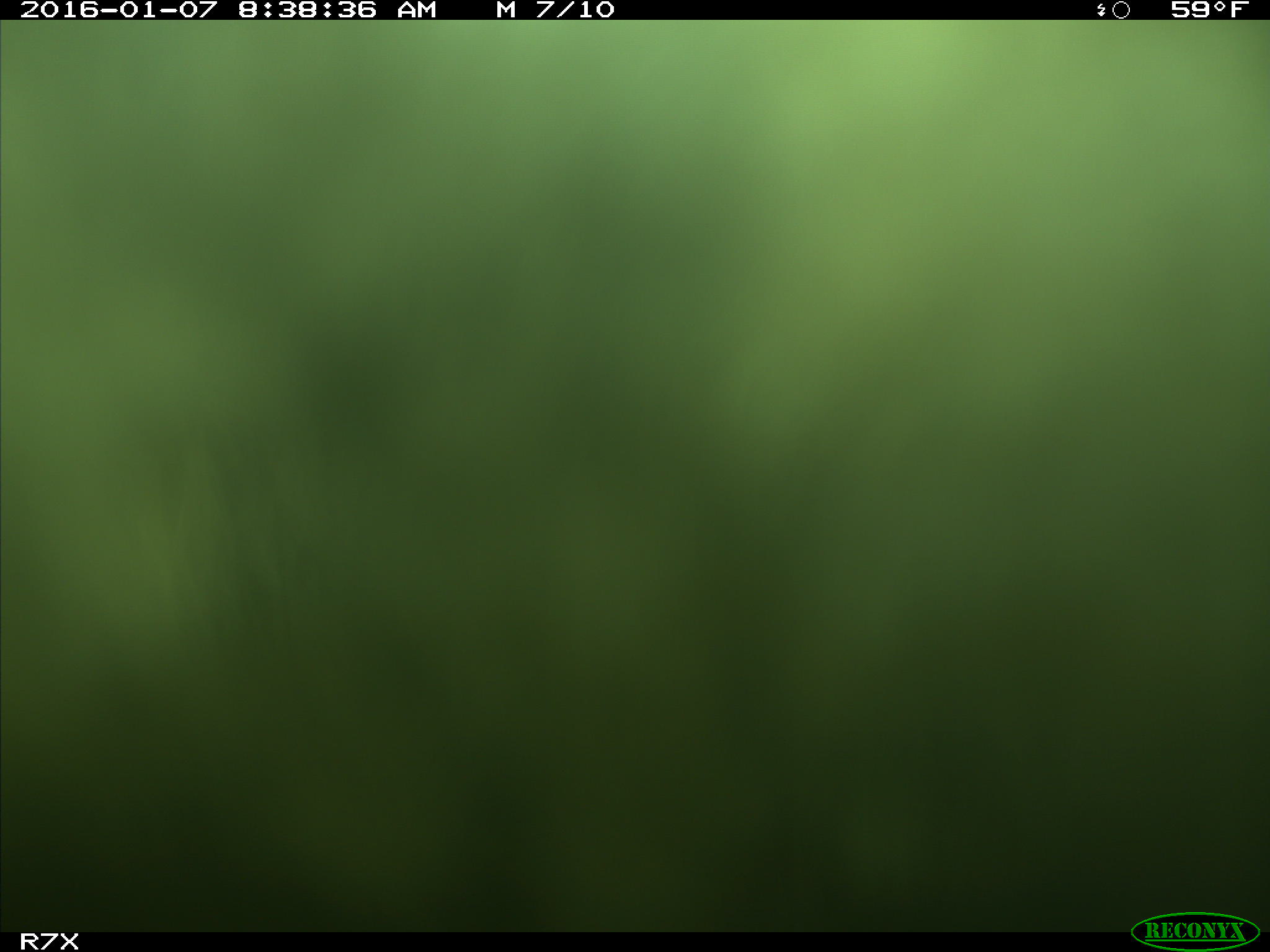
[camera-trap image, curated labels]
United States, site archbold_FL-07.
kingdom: Animalia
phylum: Chordata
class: Mammalia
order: Artiodactyla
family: Bovidae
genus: Bos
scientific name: Bos taurus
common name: domestic cow